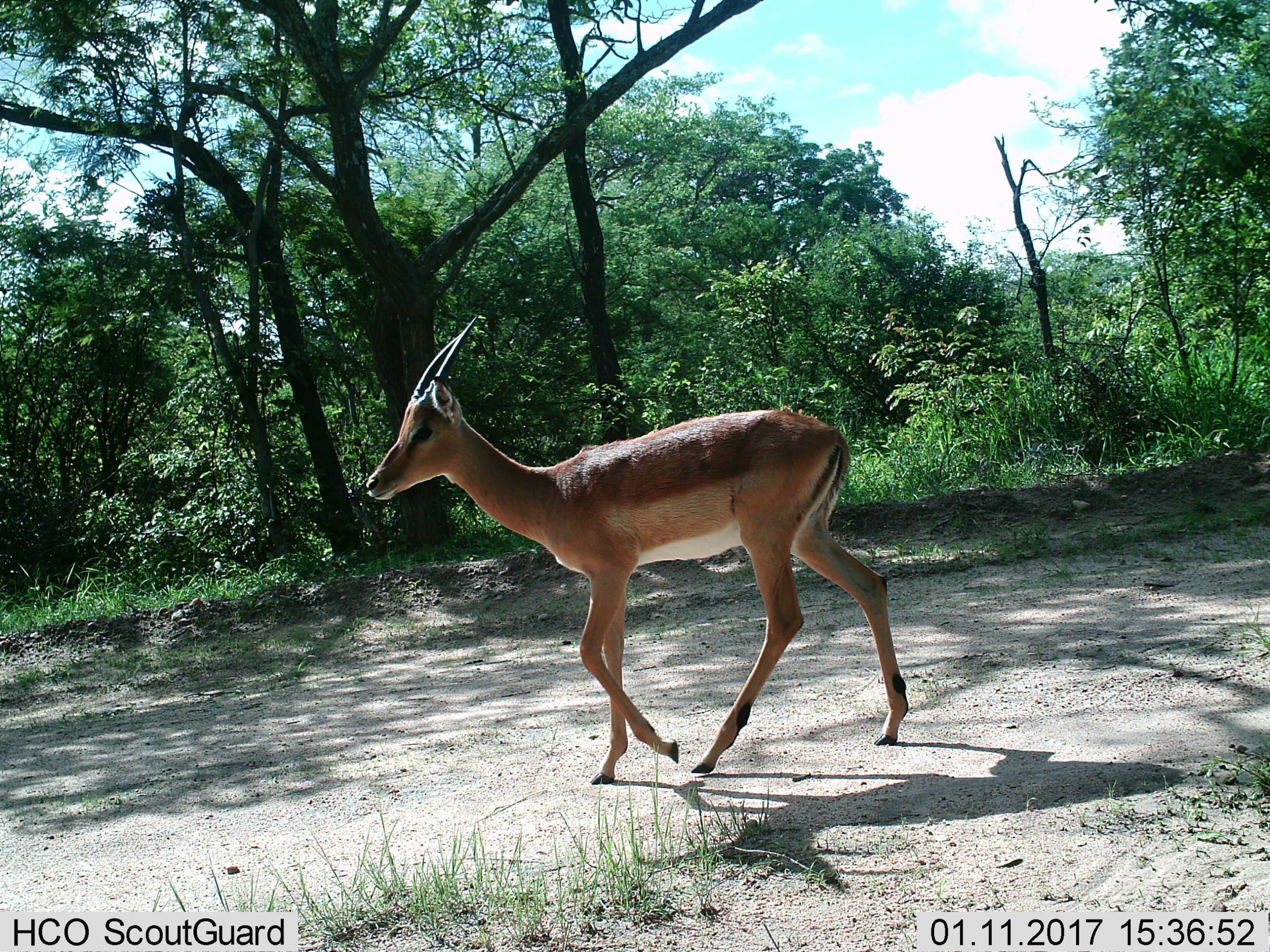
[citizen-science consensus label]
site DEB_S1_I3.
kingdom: Animalia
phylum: Chordata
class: Mammalia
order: Artiodactyla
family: Bovidae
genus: Aepyceros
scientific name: Aepyceros melampus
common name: impala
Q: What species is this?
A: Impala (Aepyceros melampus).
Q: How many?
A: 1.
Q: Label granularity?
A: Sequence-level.